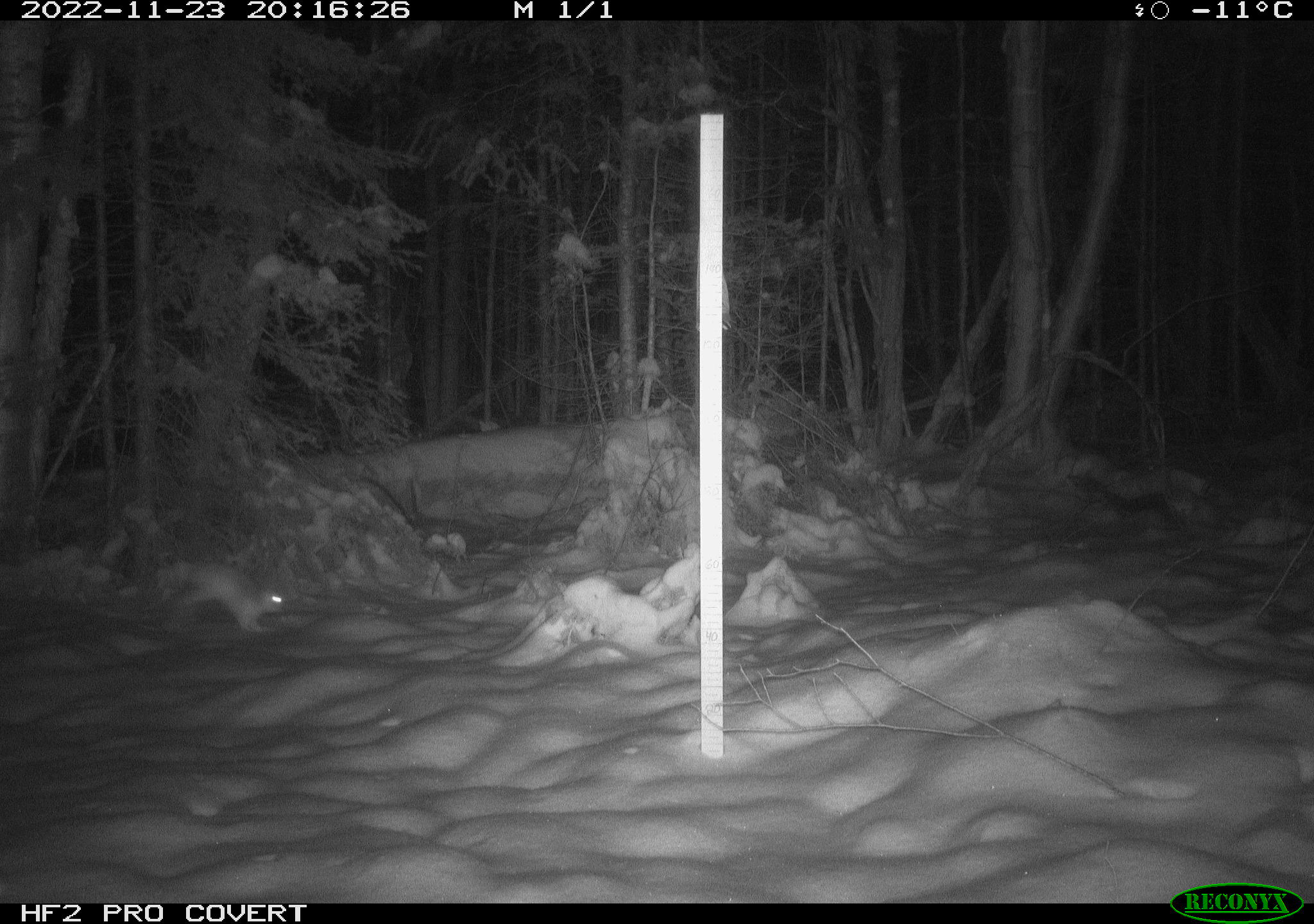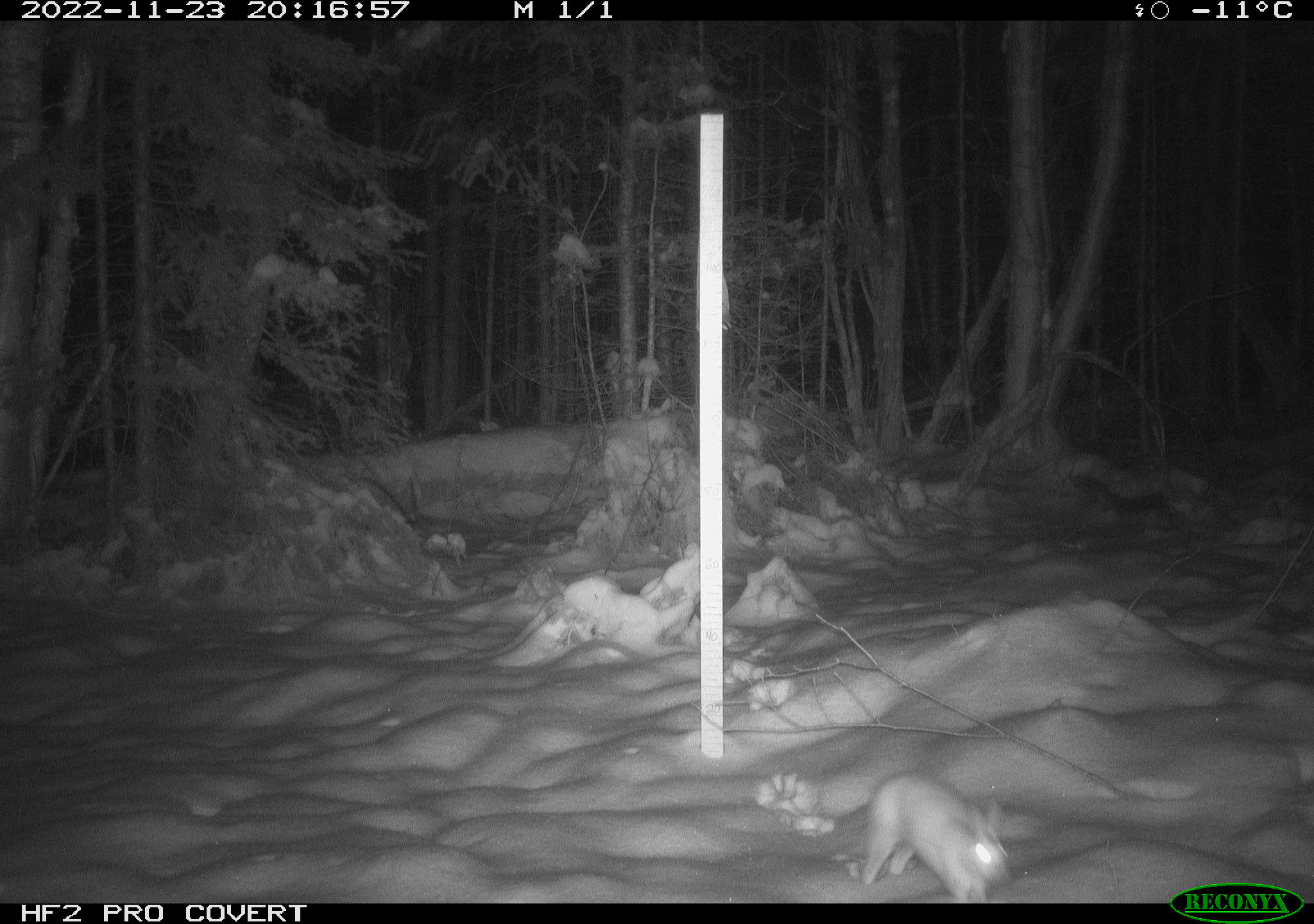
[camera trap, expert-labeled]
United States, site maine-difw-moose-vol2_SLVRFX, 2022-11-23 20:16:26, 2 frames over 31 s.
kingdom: Animalia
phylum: Chordata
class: Mammalia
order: Lagomorpha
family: Leporidae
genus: Lepus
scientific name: Lepus americanus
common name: snowshoe hare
Snowshoe hare (Lepus americanus).